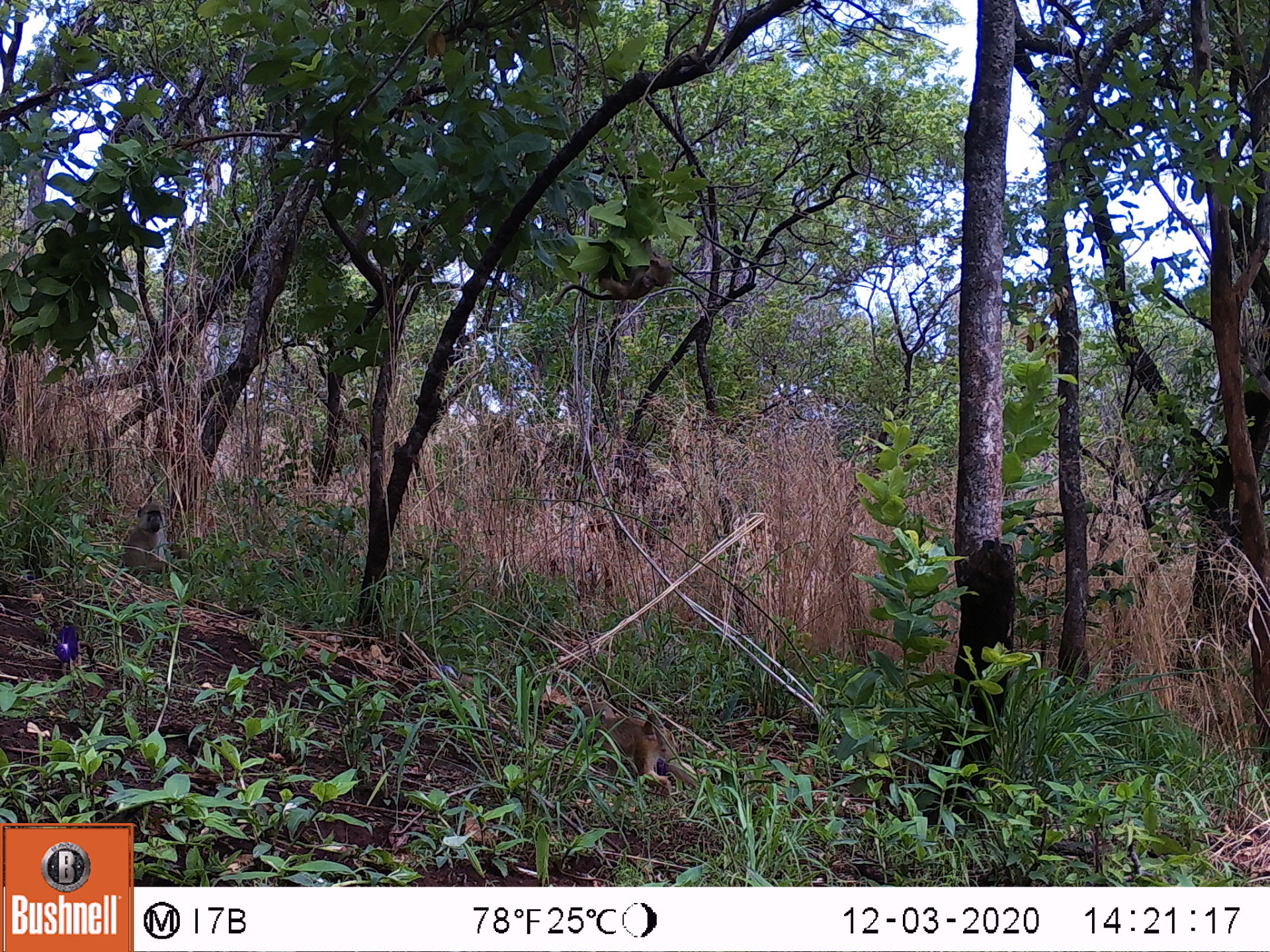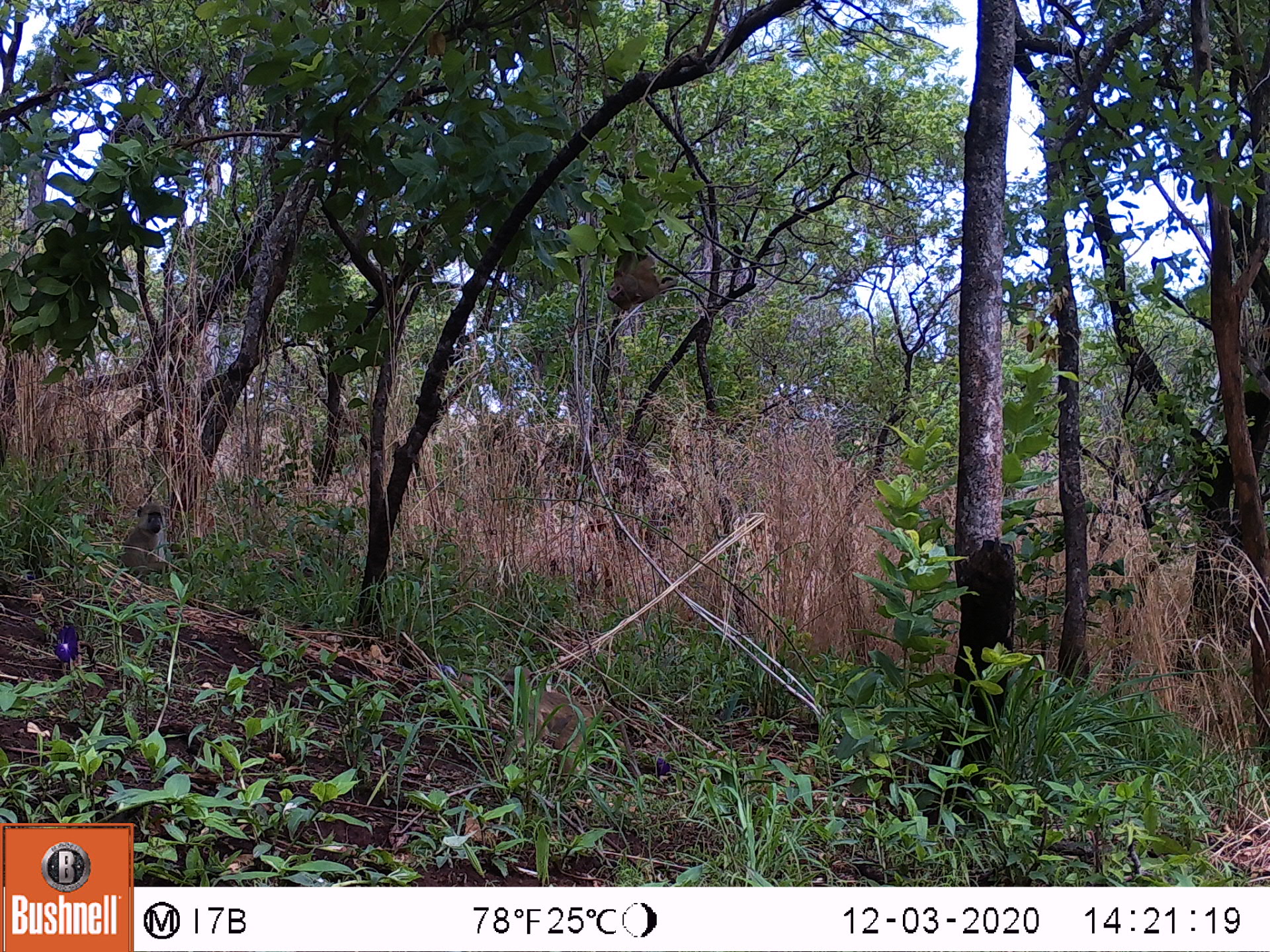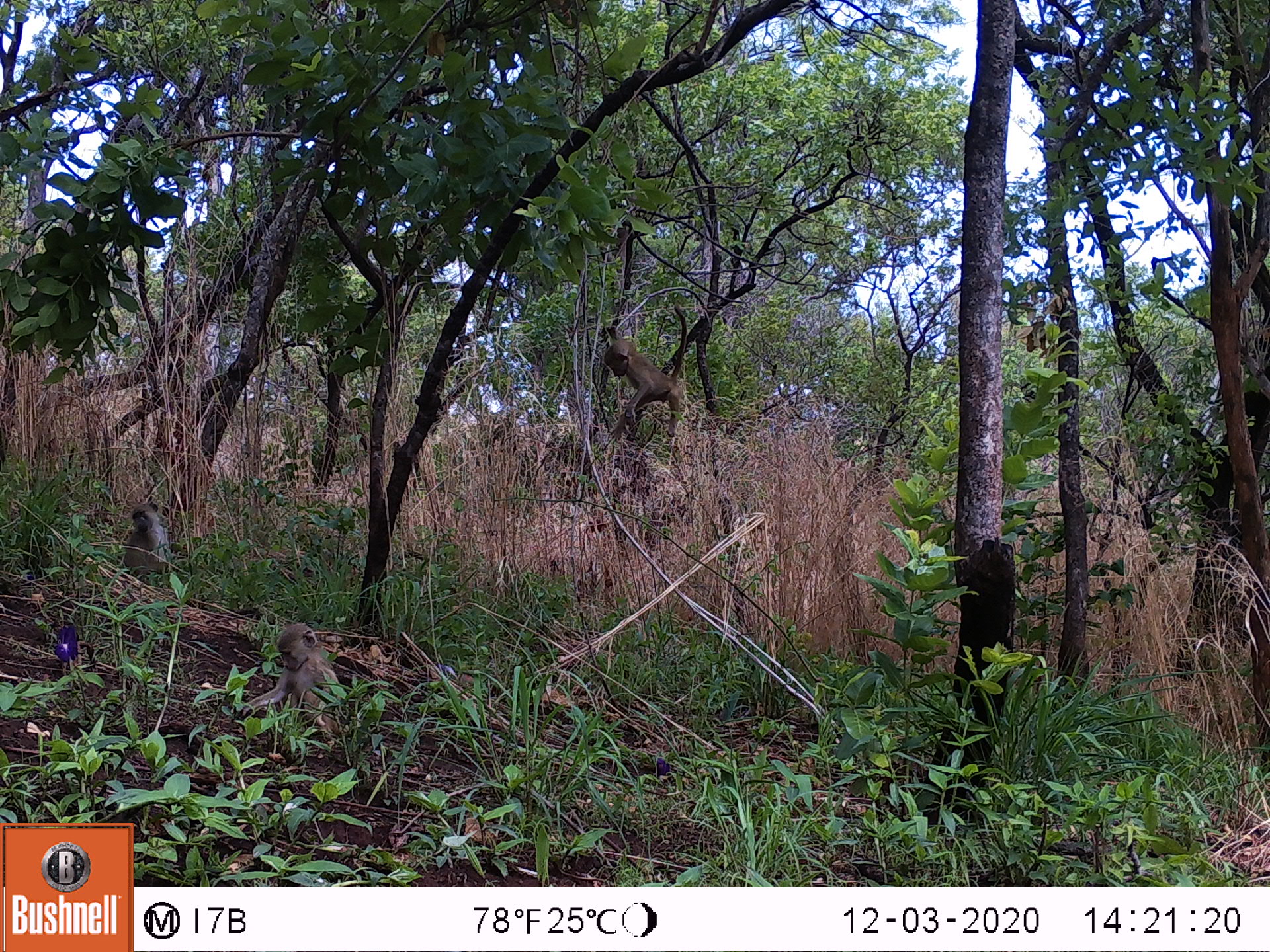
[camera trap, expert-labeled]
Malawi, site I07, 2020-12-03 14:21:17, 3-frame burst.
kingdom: Animalia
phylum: Chordata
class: Mammalia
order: Primates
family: Cercopithecidae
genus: Papio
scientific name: Papio cynocephalus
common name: yellow baboon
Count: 2.